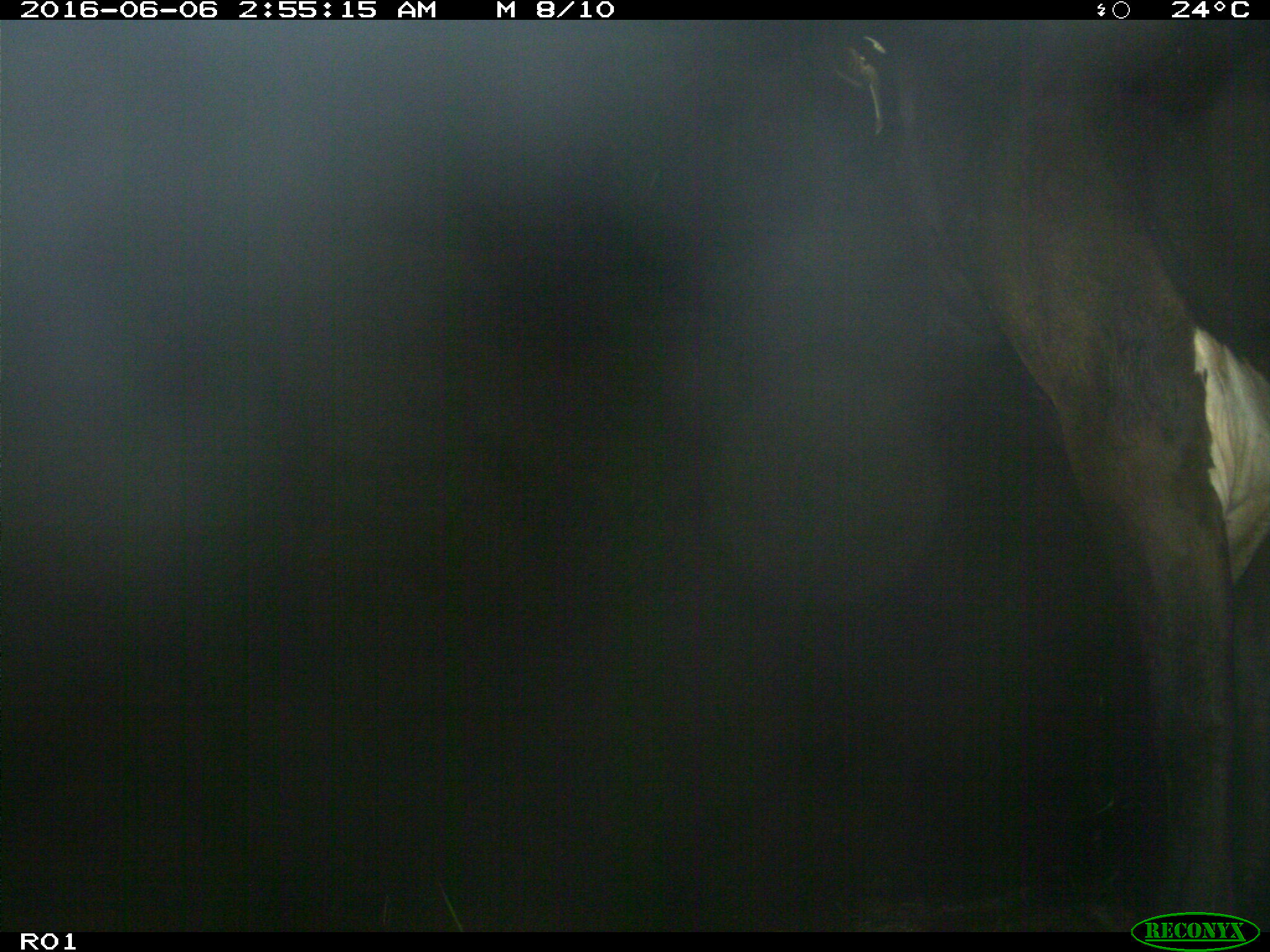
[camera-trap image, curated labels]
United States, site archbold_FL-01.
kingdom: Animalia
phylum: Chordata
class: Mammalia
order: Artiodactyla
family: Bovidae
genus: Bos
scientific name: Bos taurus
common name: domestic cow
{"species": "Bos taurus (domestic cow)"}